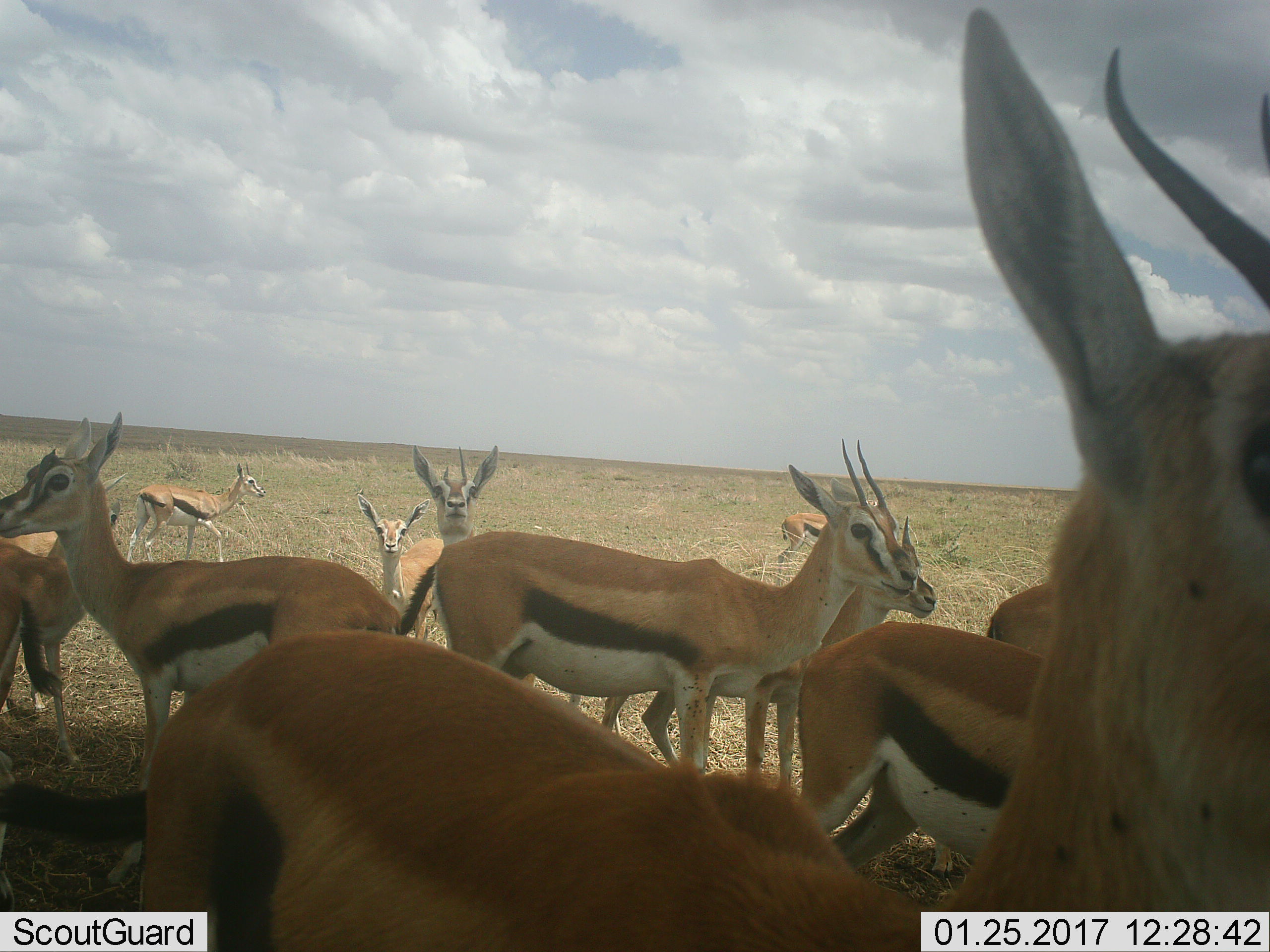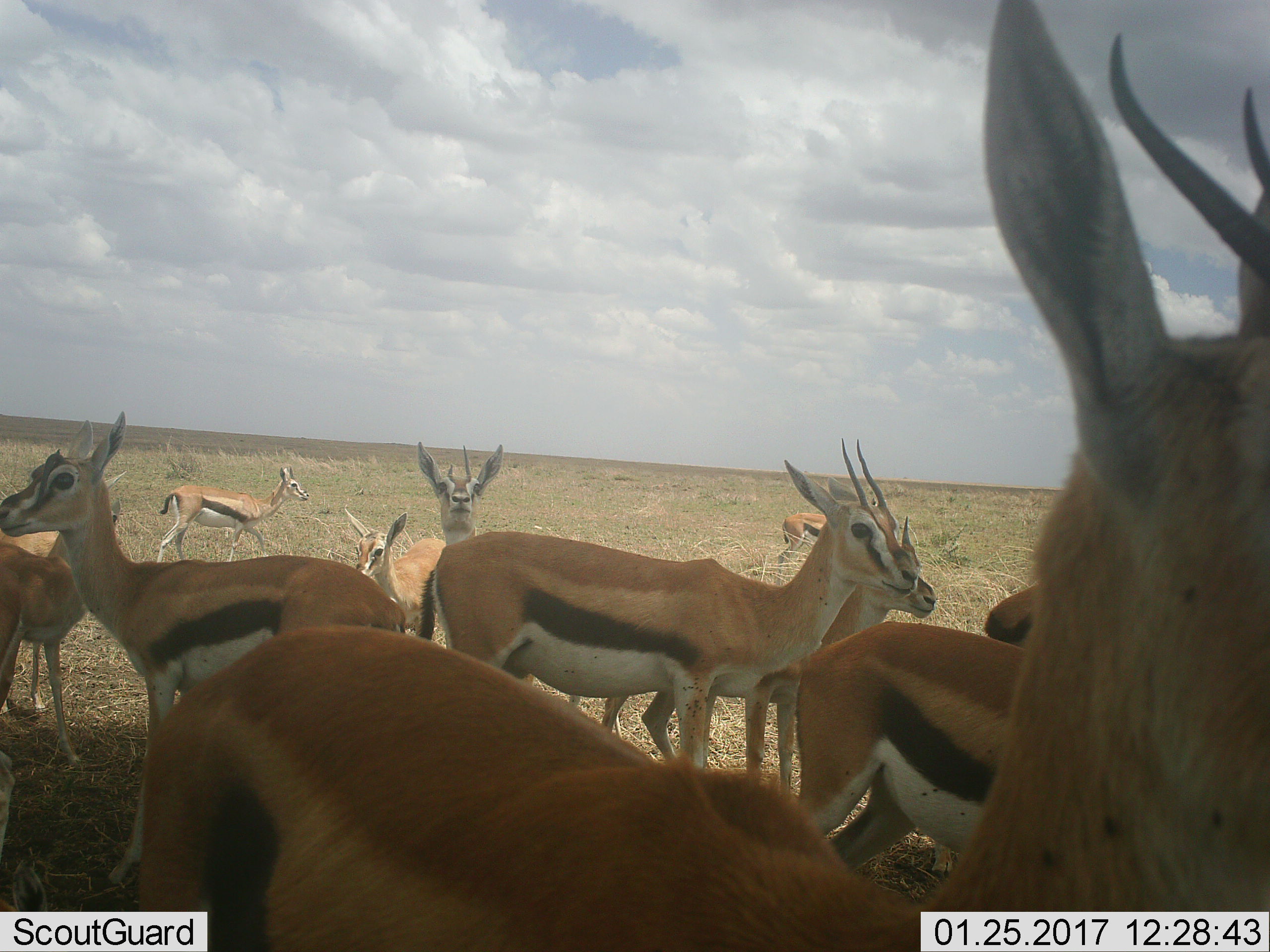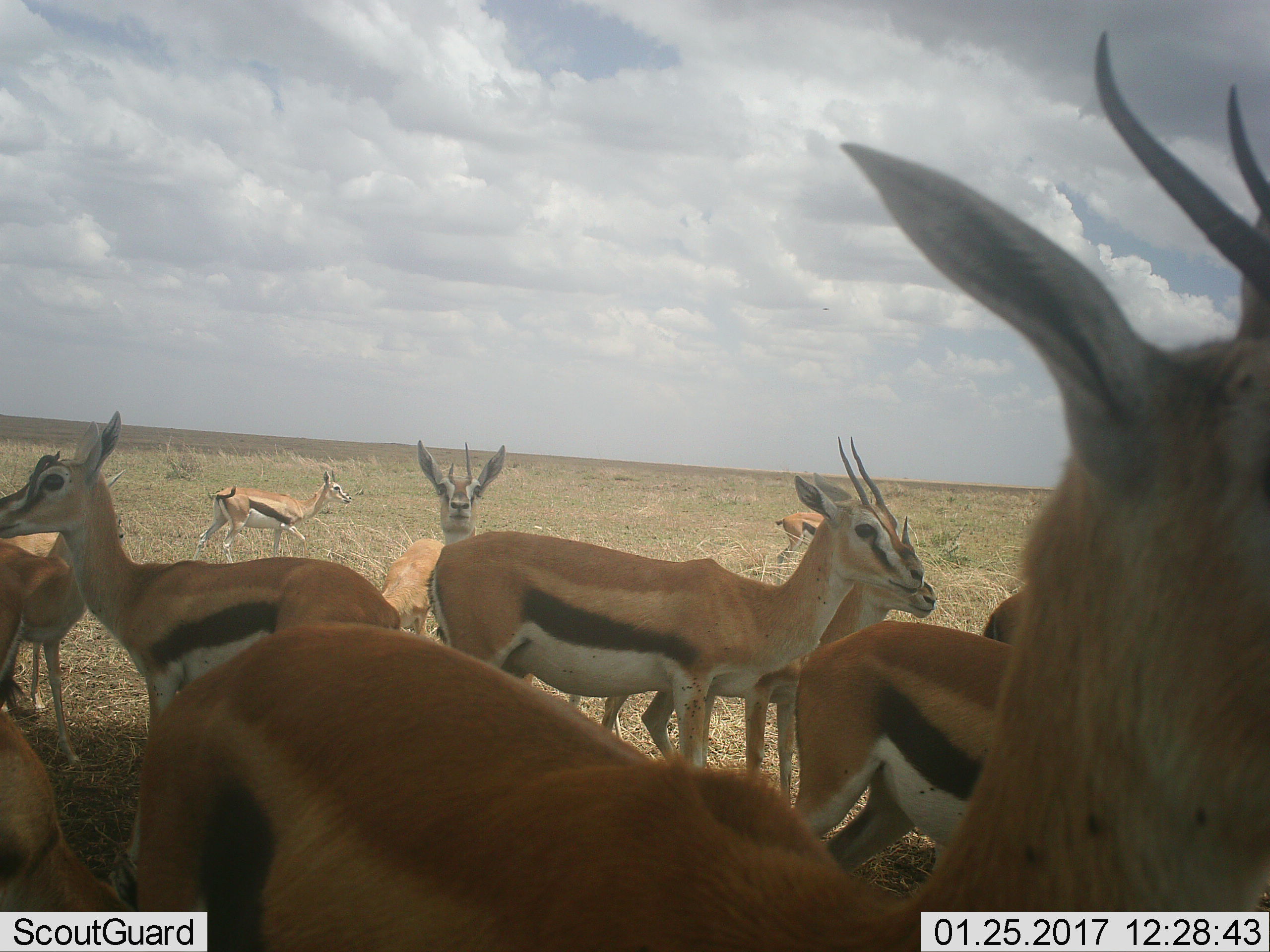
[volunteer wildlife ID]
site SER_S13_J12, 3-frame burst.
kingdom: Animalia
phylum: Chordata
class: Mammalia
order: Artiodactyla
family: Bovidae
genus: Eudorcas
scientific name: Eudorcas thomsonii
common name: thomson's gazelle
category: gazellethomsons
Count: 11-50.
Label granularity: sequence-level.